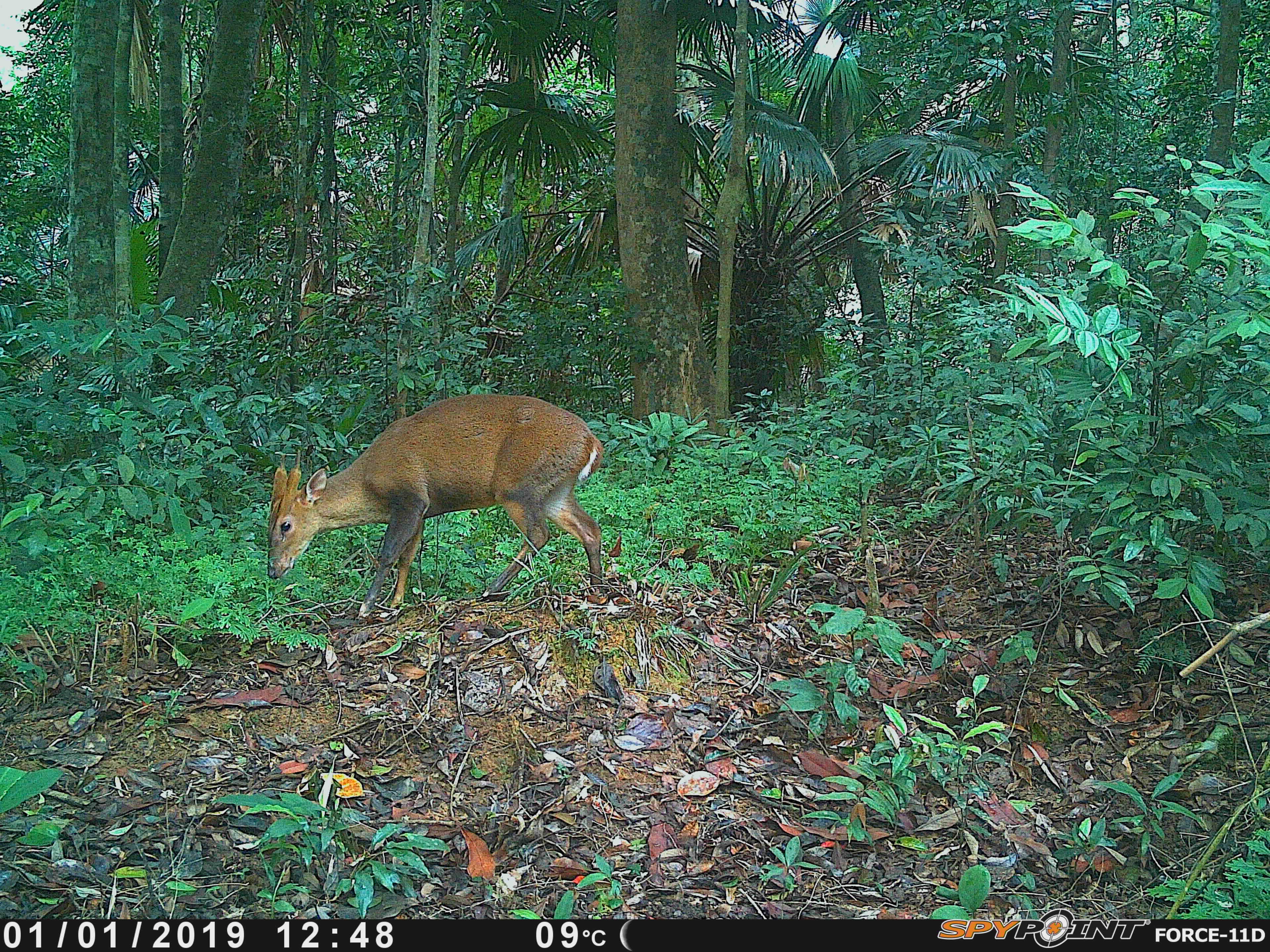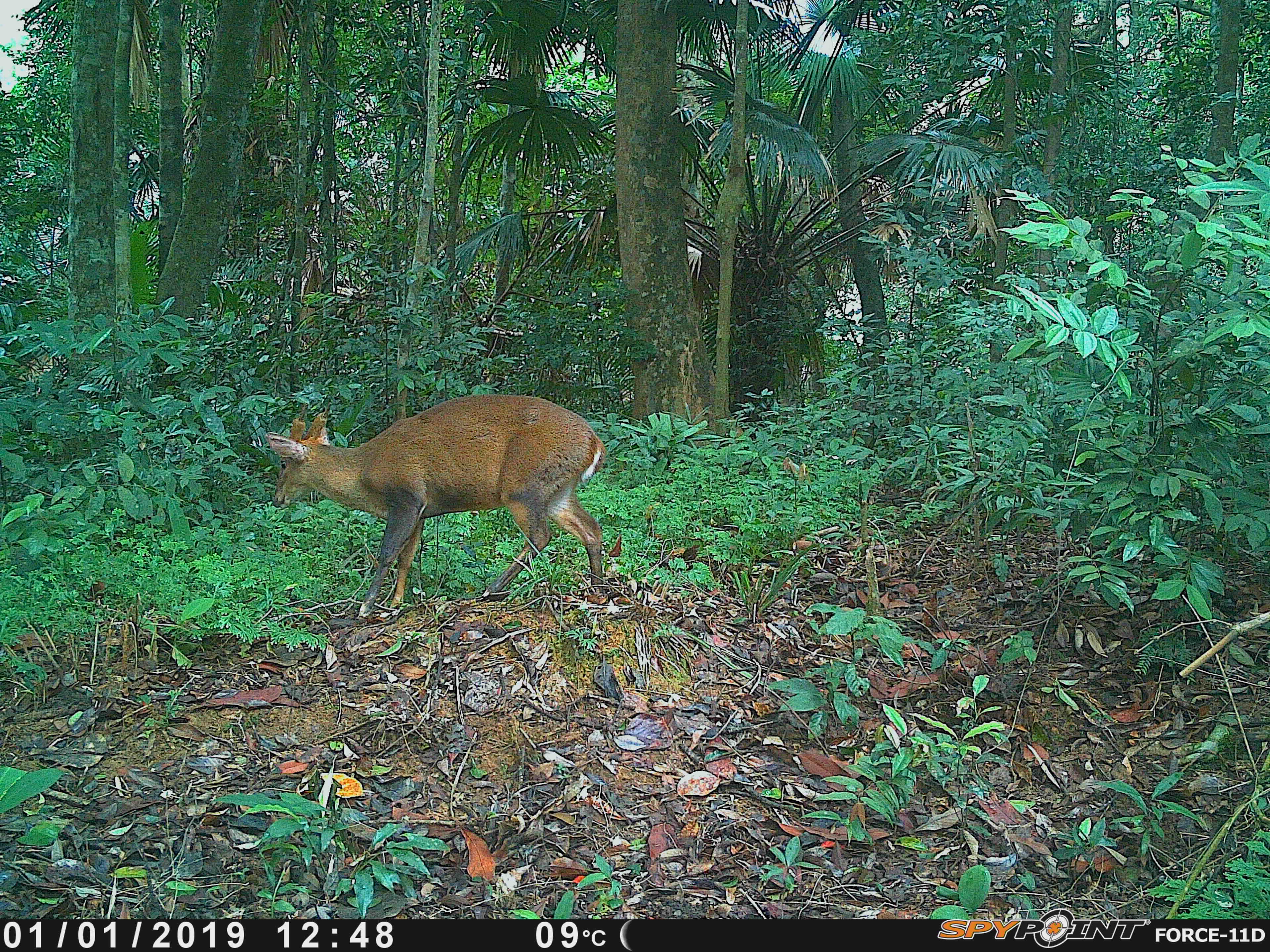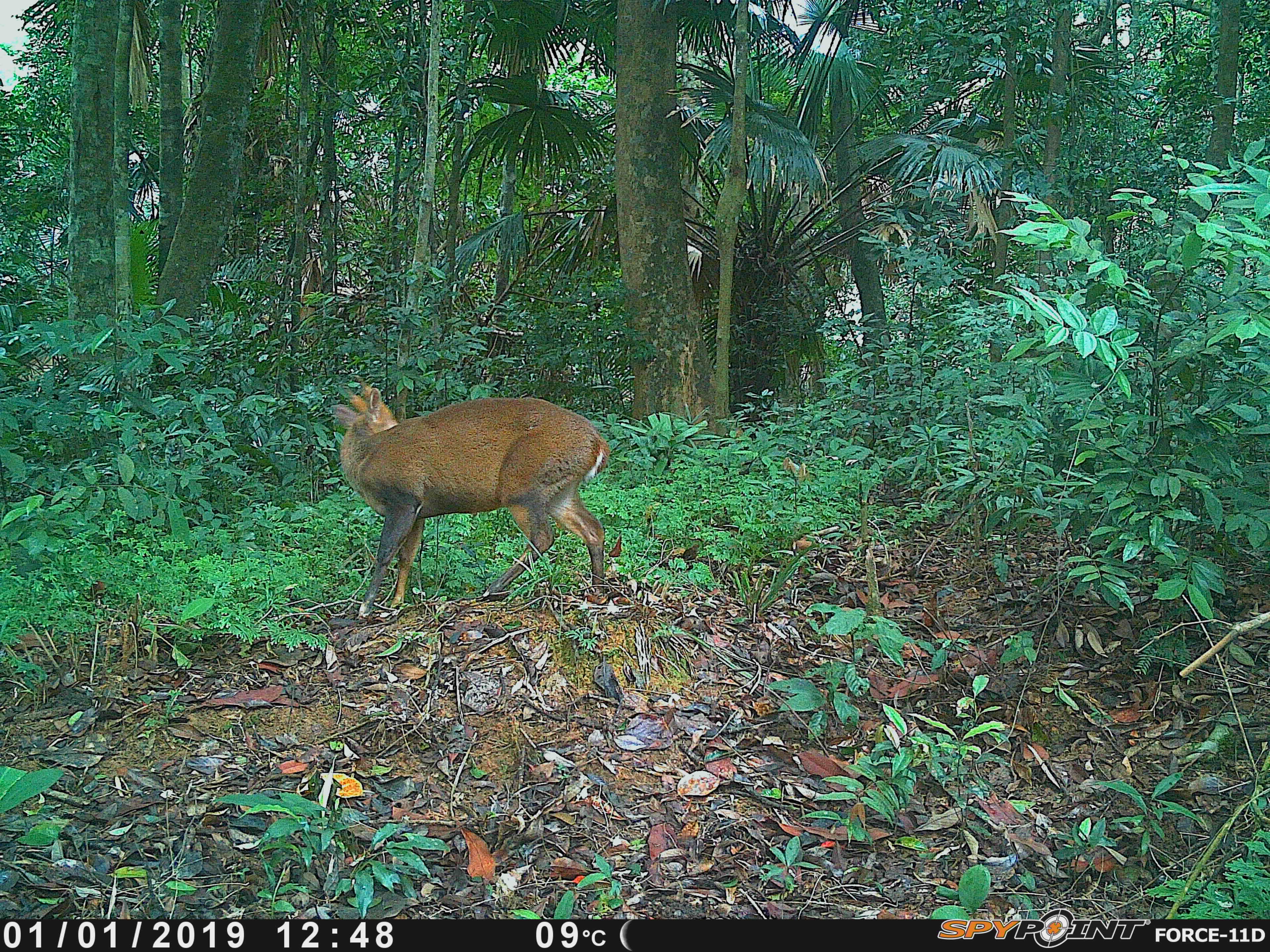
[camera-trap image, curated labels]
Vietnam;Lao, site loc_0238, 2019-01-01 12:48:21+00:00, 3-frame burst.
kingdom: Animalia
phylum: Chordata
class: Mammalia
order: Artiodactyla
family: Cervidae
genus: Muntiacus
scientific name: Muntiacus vuquangensis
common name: large-antlered muntjac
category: large antlered muntjac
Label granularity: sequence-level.